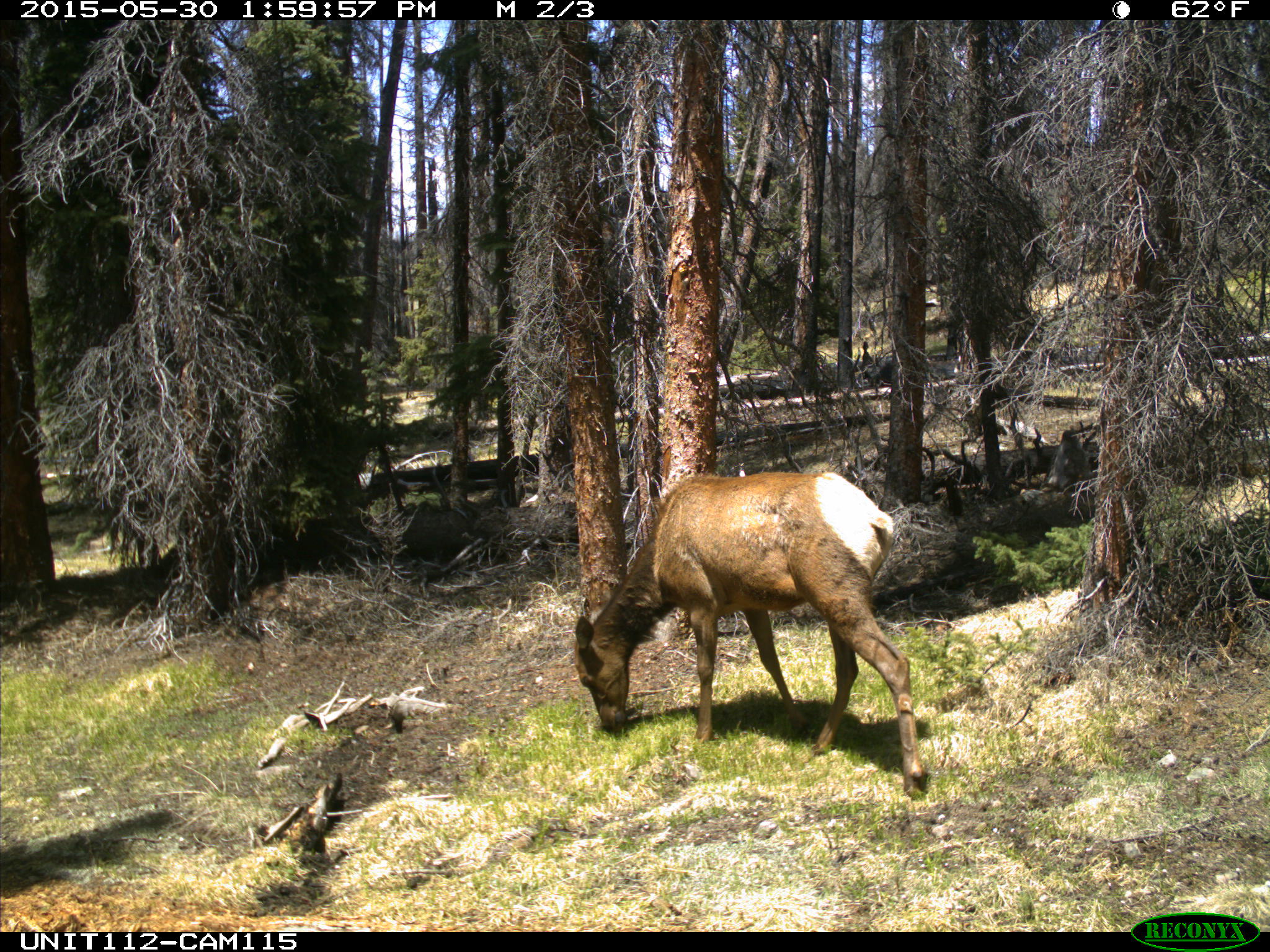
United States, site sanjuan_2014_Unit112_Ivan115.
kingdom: Animalia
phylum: Chordata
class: Mammalia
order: Artiodactyla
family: Cervidae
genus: Cervus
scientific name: Cervus elaphus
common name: red deer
Cervus elaphus (red deer).